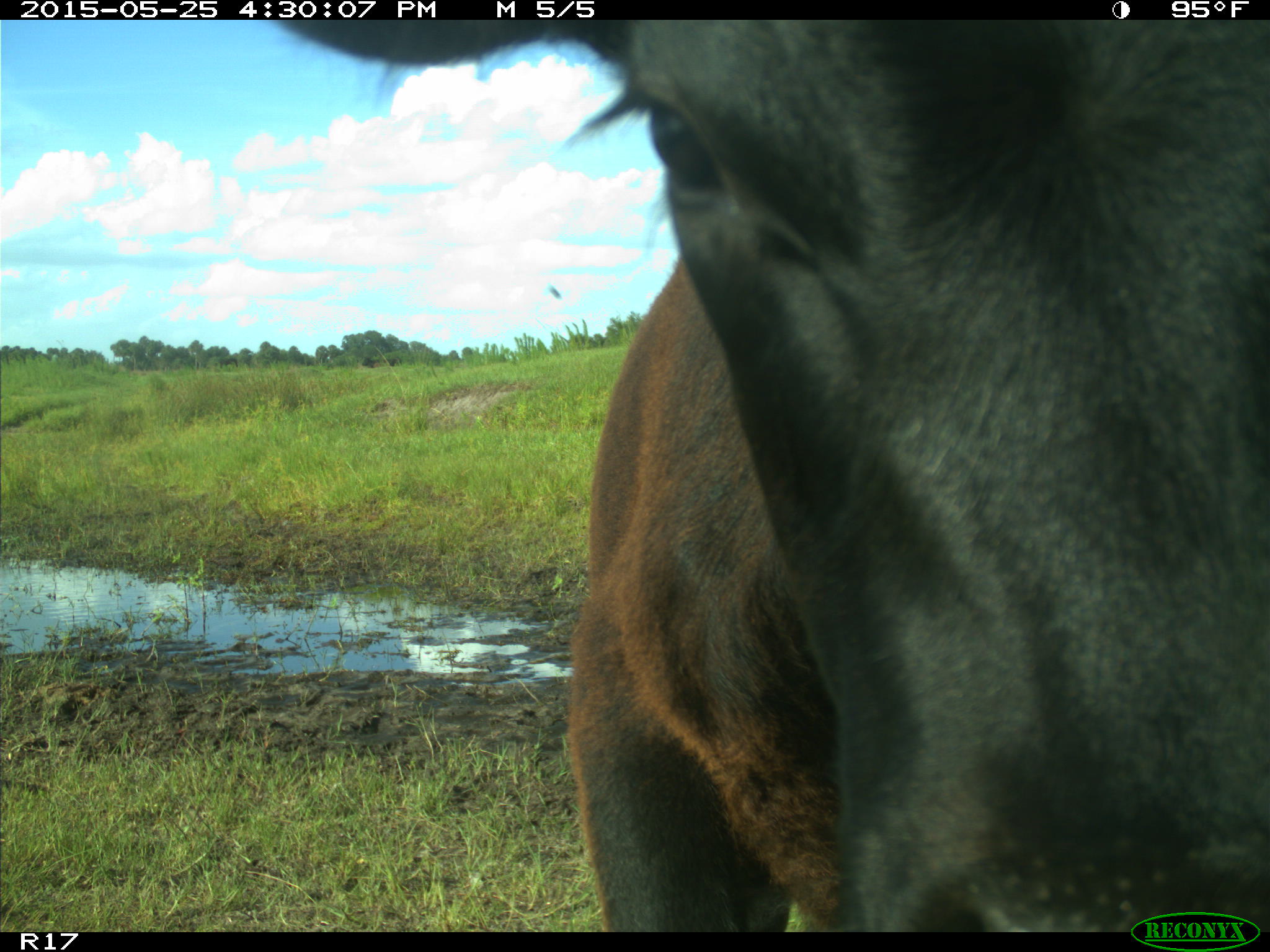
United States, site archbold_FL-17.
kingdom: Animalia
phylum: Chordata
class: Mammalia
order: Artiodactyla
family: Bovidae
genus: Bos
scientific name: Bos taurus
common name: domestic cow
Bos taurus (domestic cow).